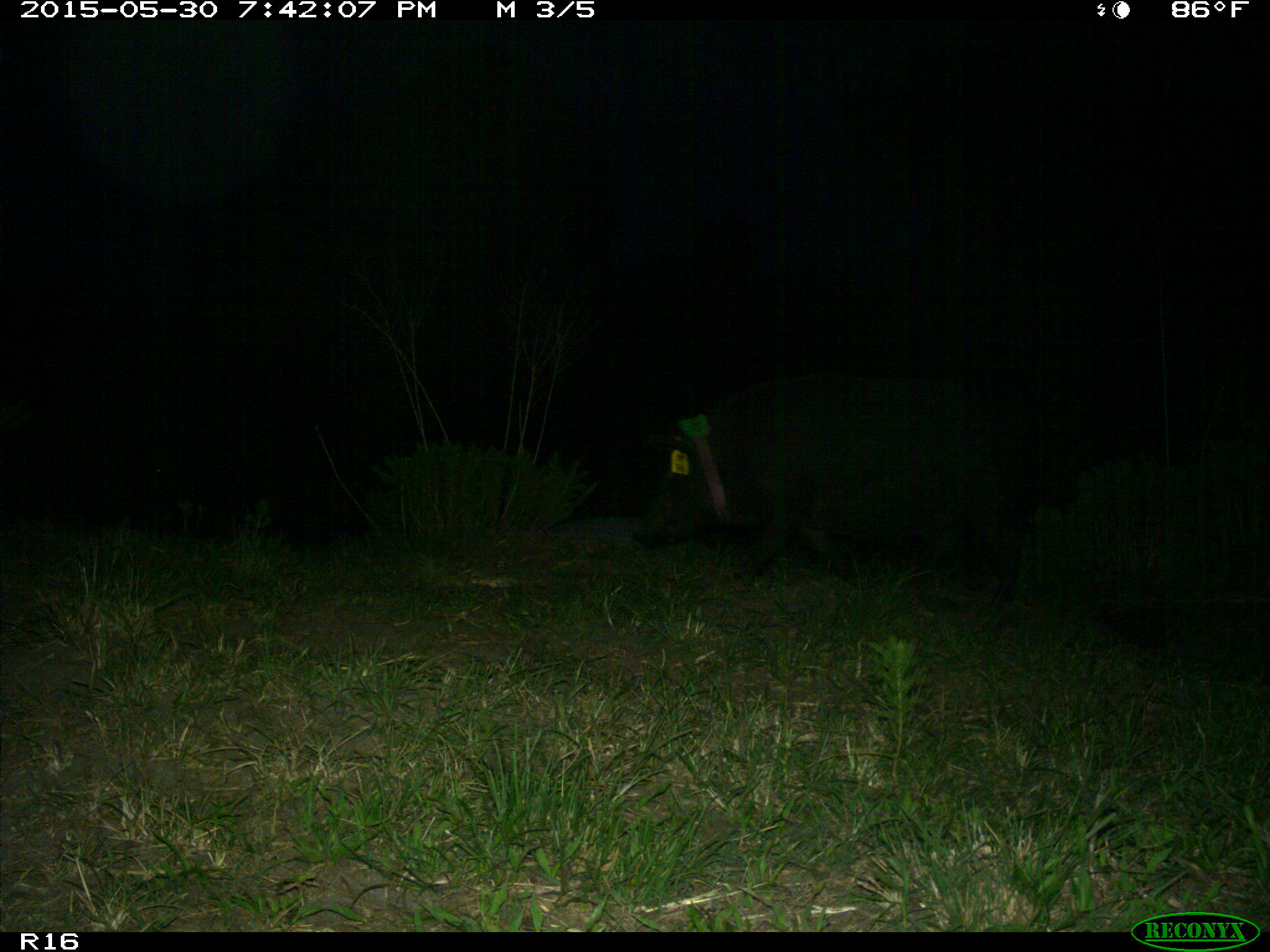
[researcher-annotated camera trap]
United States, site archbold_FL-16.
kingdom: Animalia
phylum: Chordata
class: Mammalia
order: Artiodactyla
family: Suidae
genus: Sus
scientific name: Sus scrofa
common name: wild boar